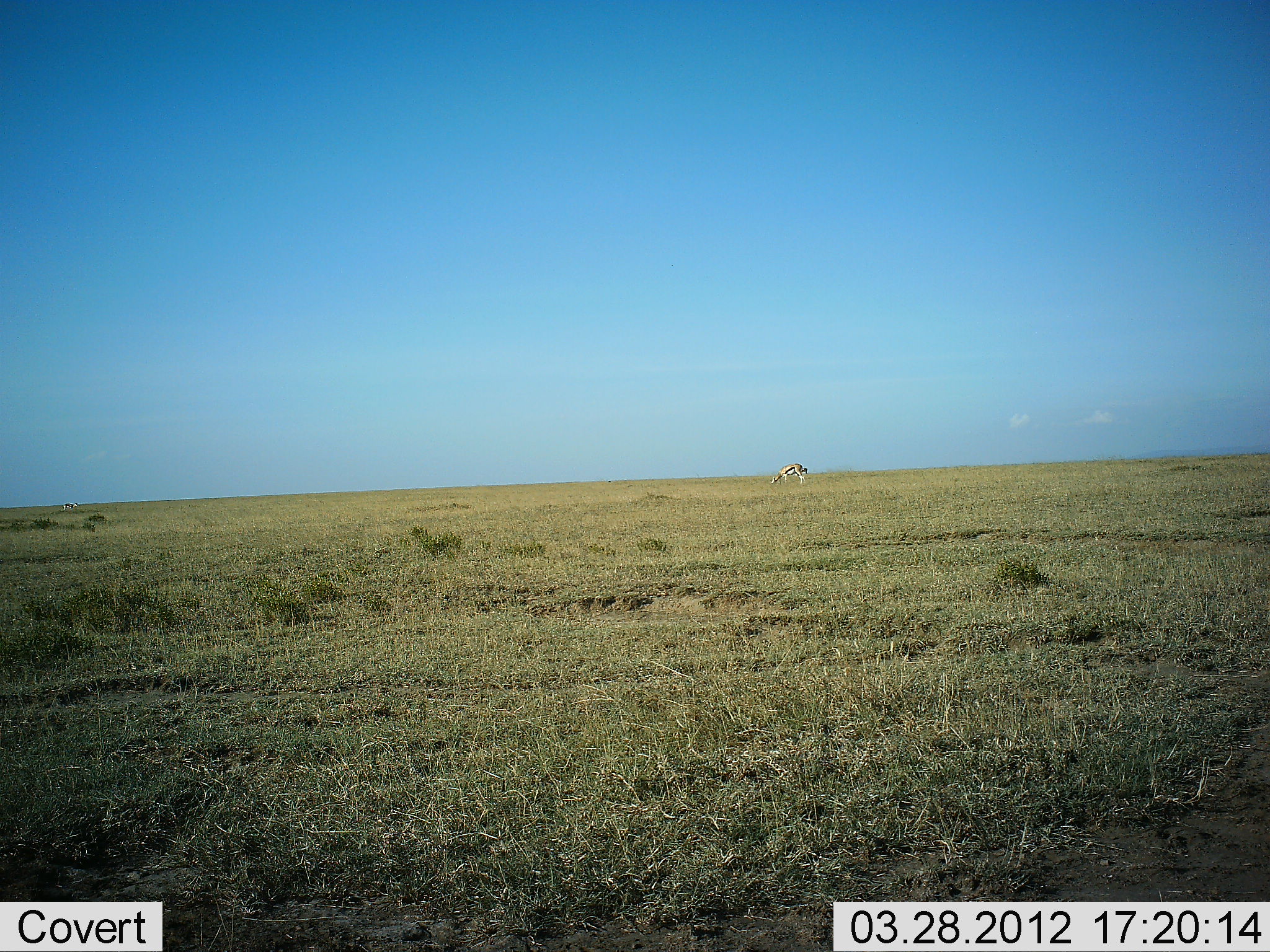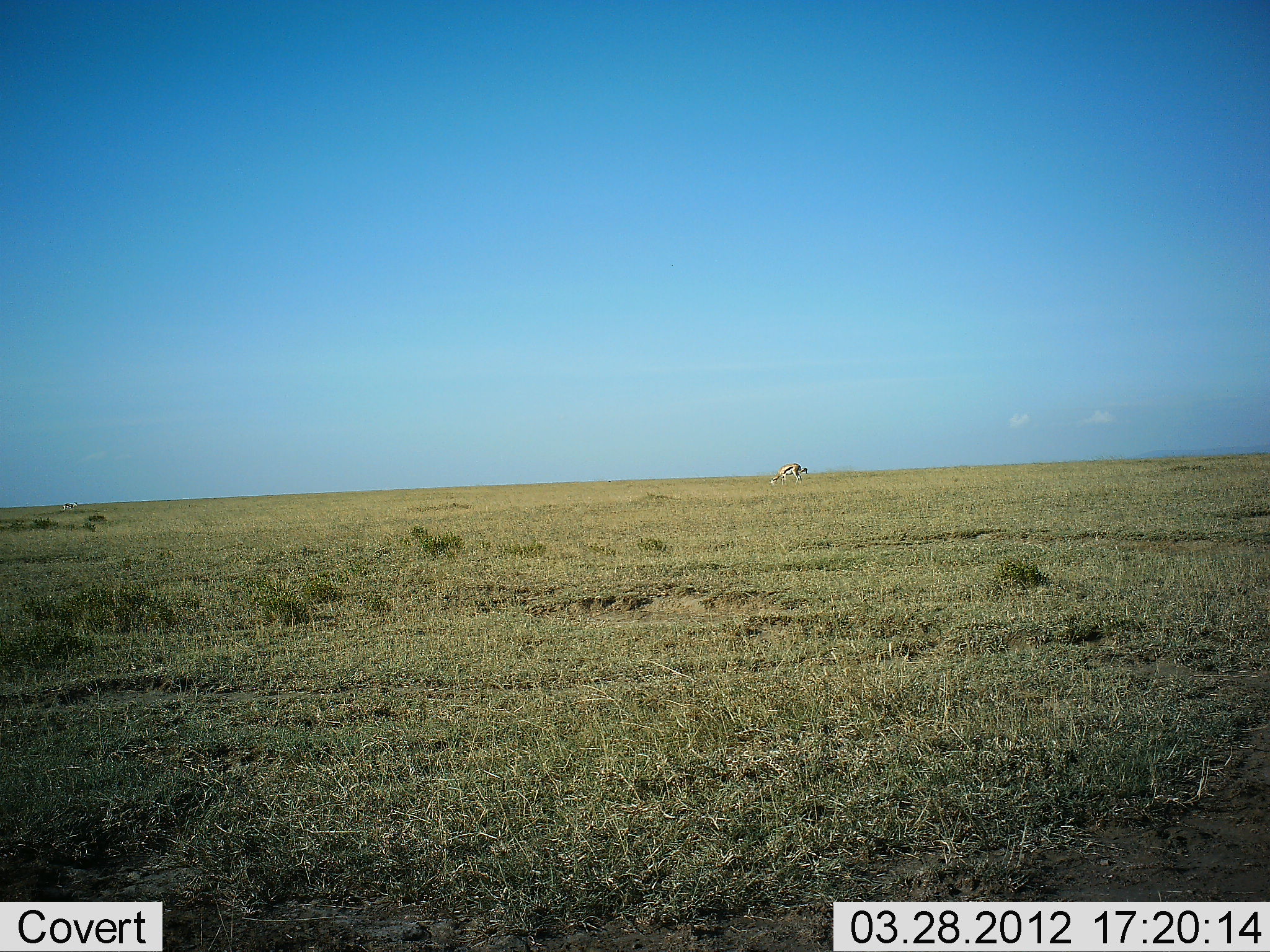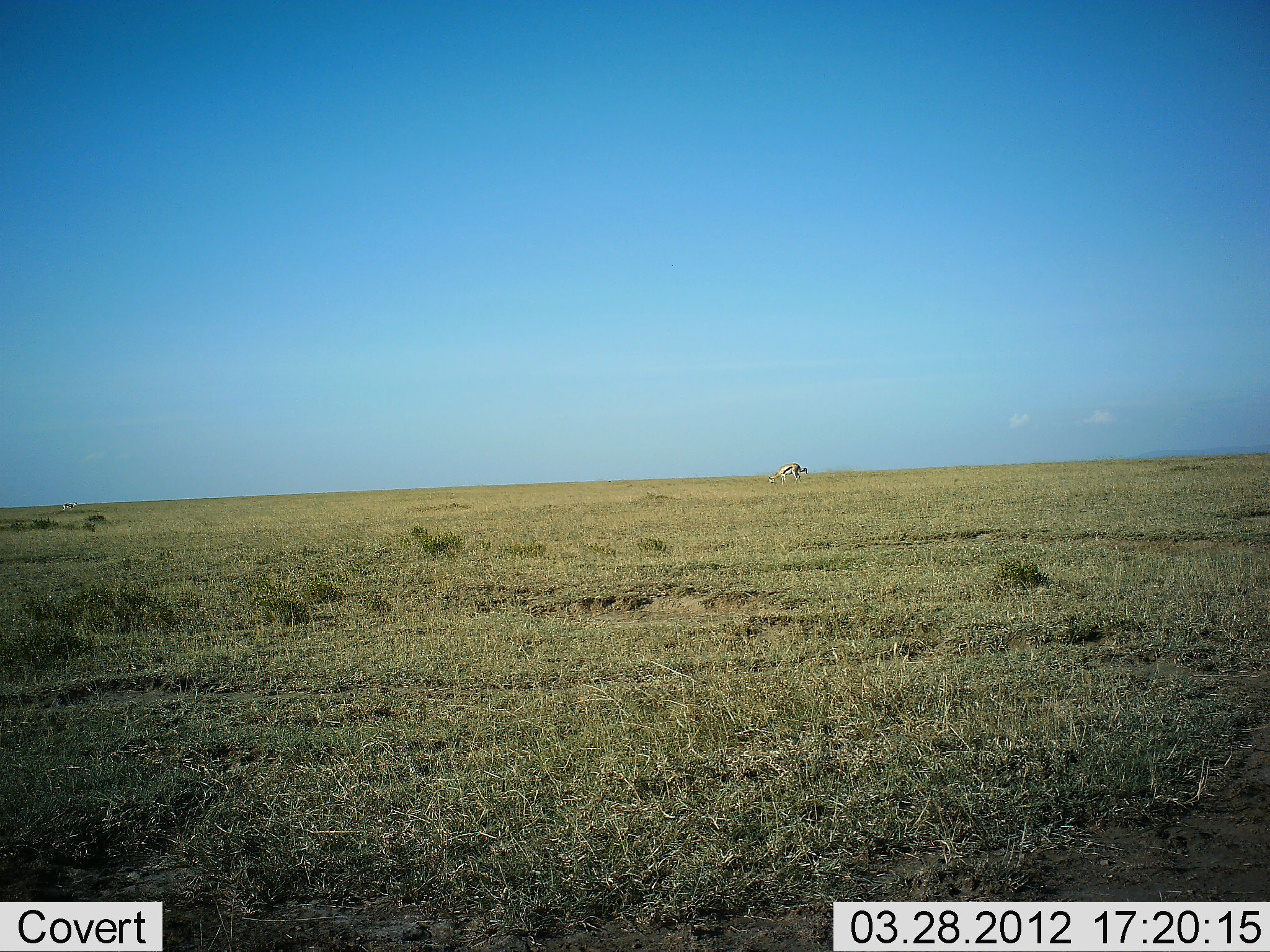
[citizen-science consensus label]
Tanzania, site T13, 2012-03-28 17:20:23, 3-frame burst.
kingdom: Animalia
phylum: Chordata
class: Mammalia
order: Artiodactyla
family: Bovidae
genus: Eudorcas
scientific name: Eudorcas thomsonii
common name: thomson's gazelle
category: gazellethomsons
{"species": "gazellethomsons (thomson's gazelle) (Eudorcas thomsonii)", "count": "1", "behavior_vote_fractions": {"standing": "25%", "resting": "0%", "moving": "6%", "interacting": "0%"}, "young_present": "6%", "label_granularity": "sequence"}